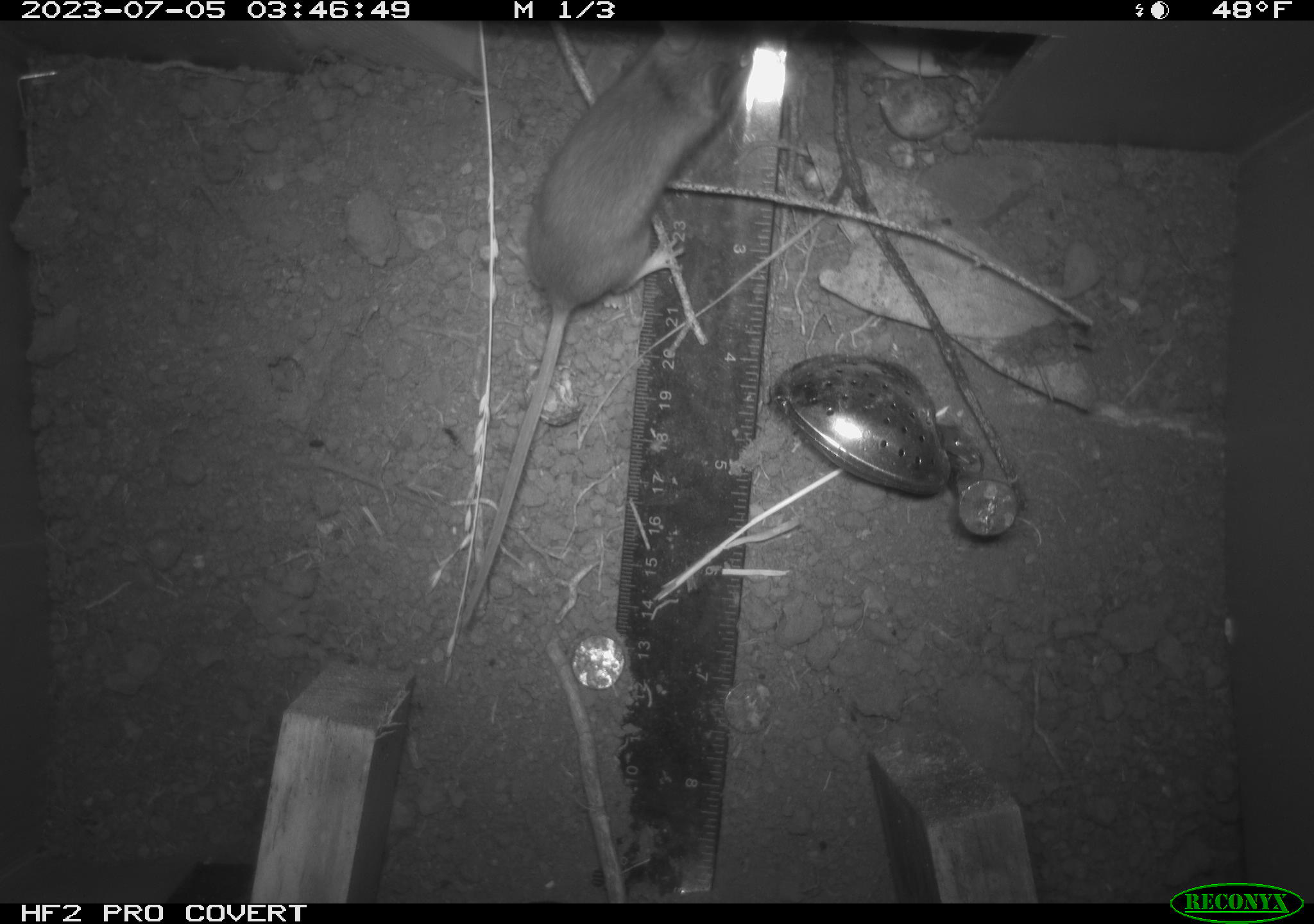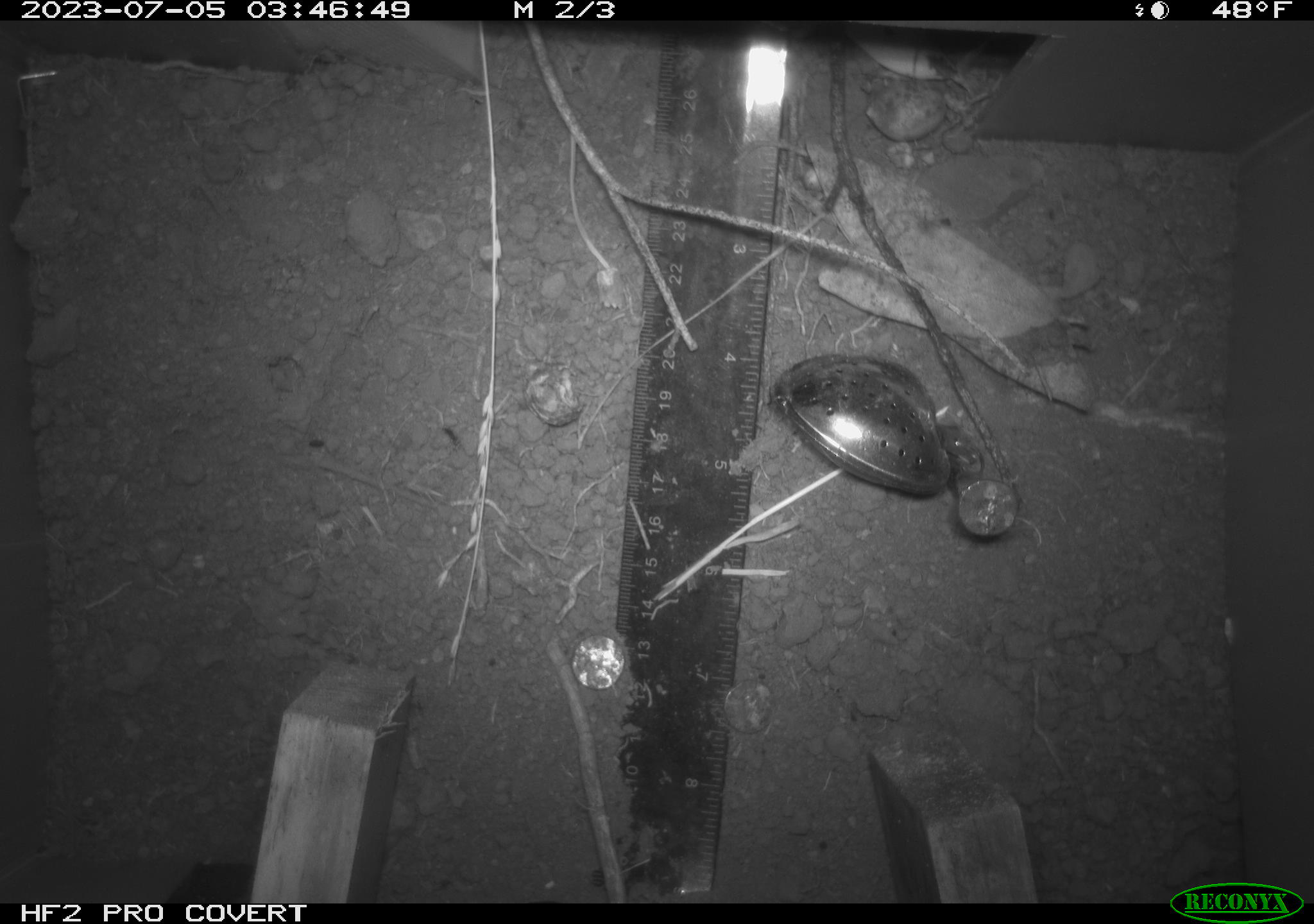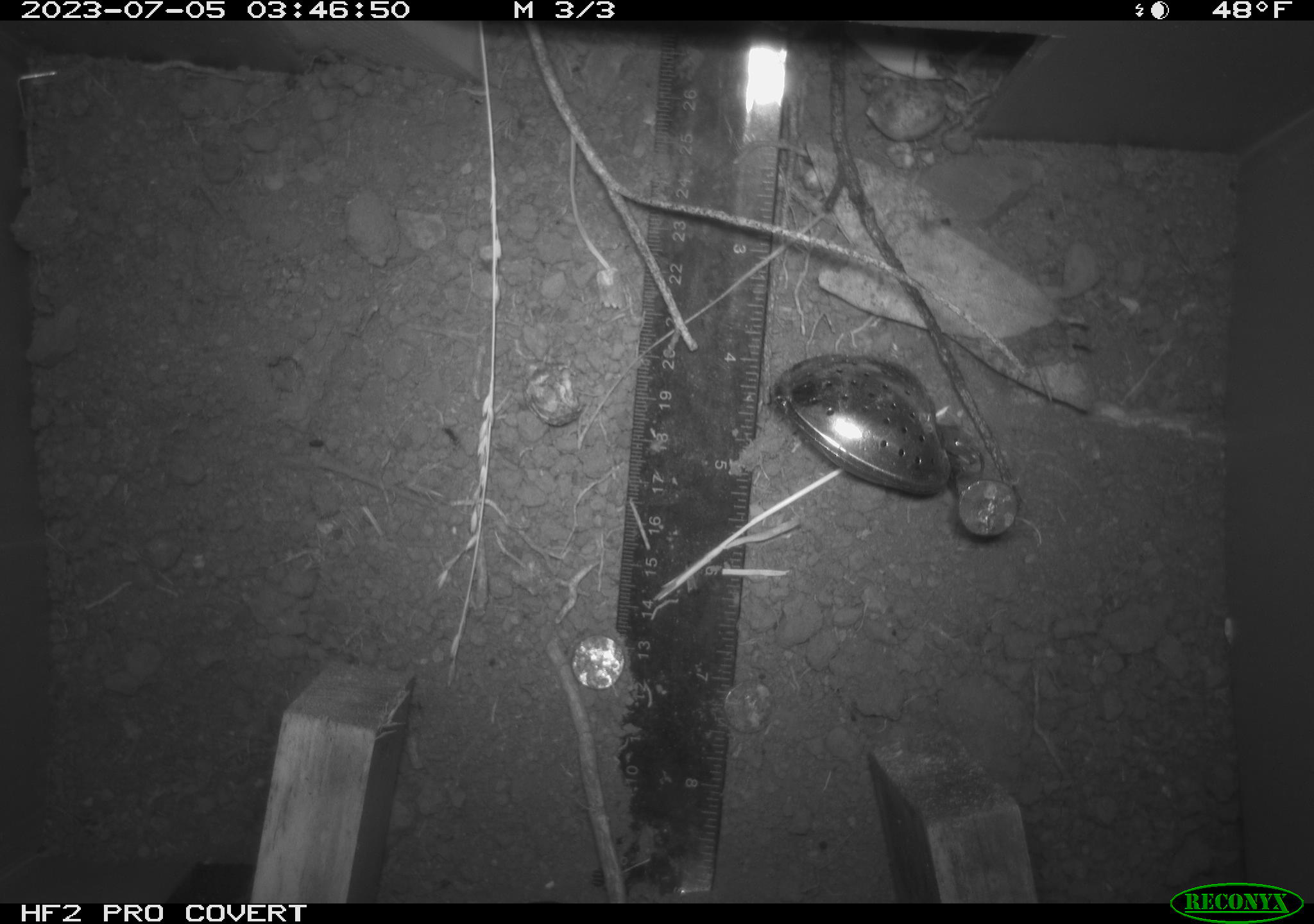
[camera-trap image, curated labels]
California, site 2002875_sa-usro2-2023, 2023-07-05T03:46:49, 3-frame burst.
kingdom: Animalia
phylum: Chordata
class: Mammalia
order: Rodentia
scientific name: Rodentia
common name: mouse species